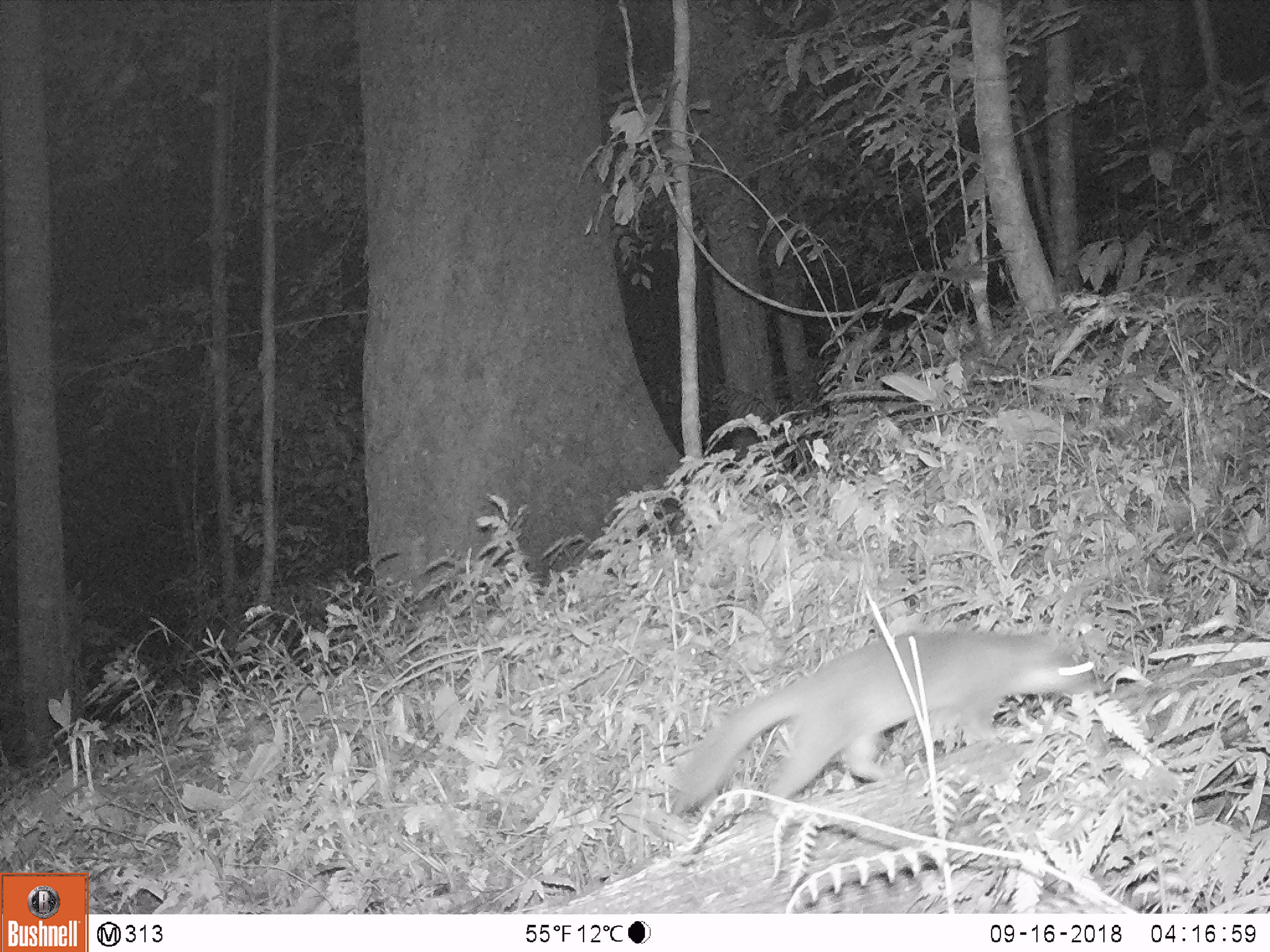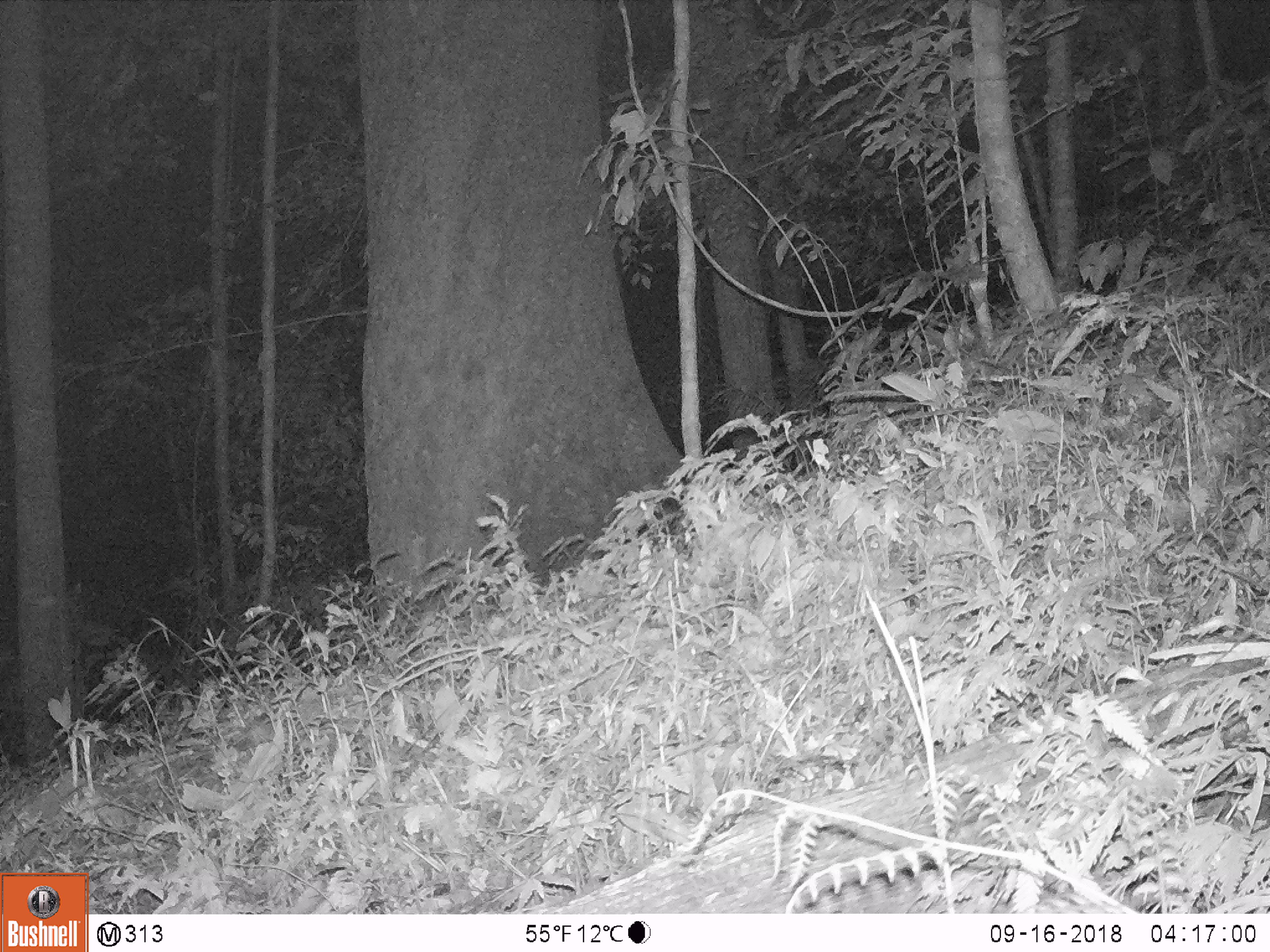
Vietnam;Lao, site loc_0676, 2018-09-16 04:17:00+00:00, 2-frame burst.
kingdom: Animalia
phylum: Chordata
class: Mammalia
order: Carnivora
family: Mustelidae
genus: Melogale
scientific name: Melogale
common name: ferret badger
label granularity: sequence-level